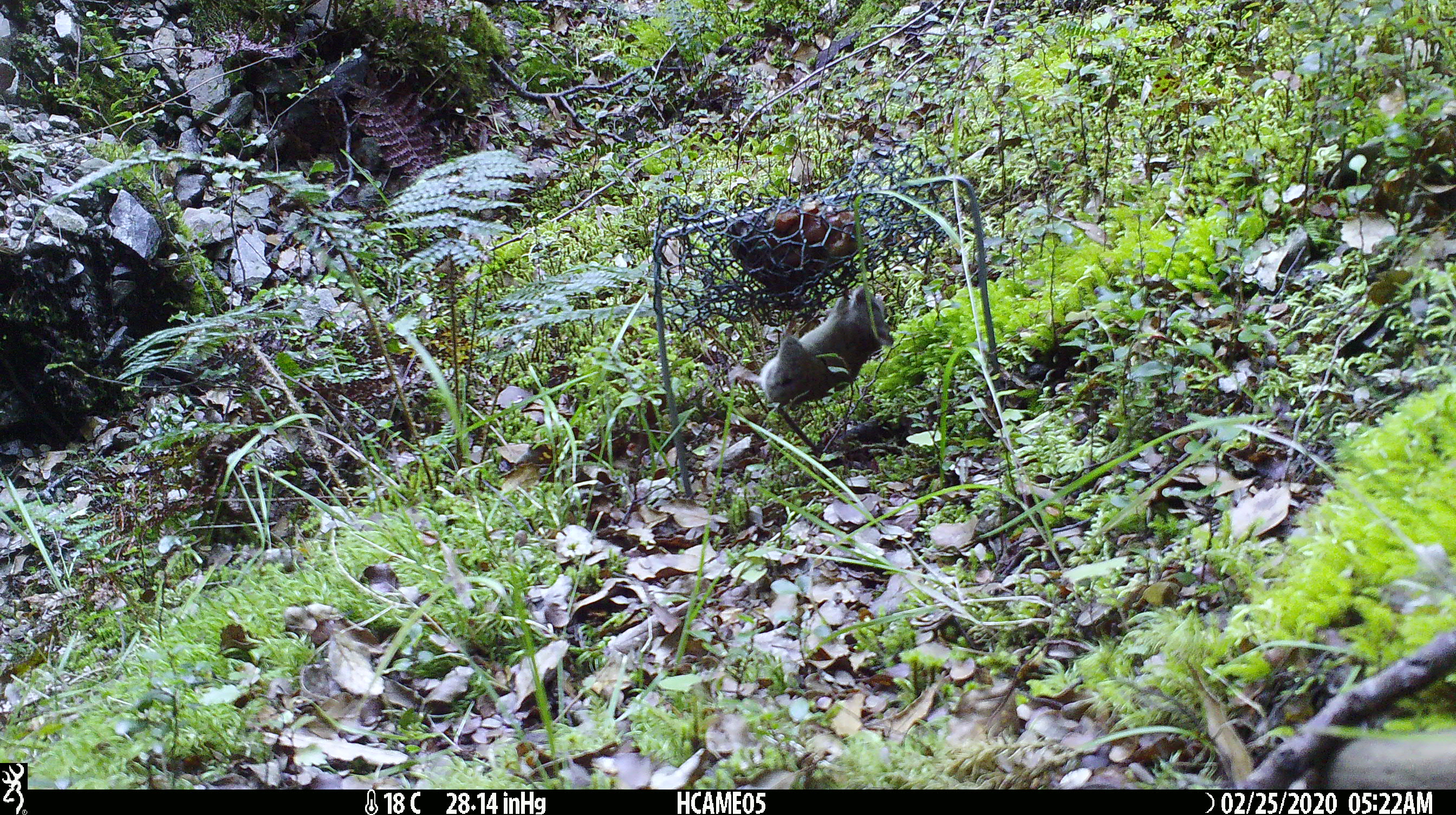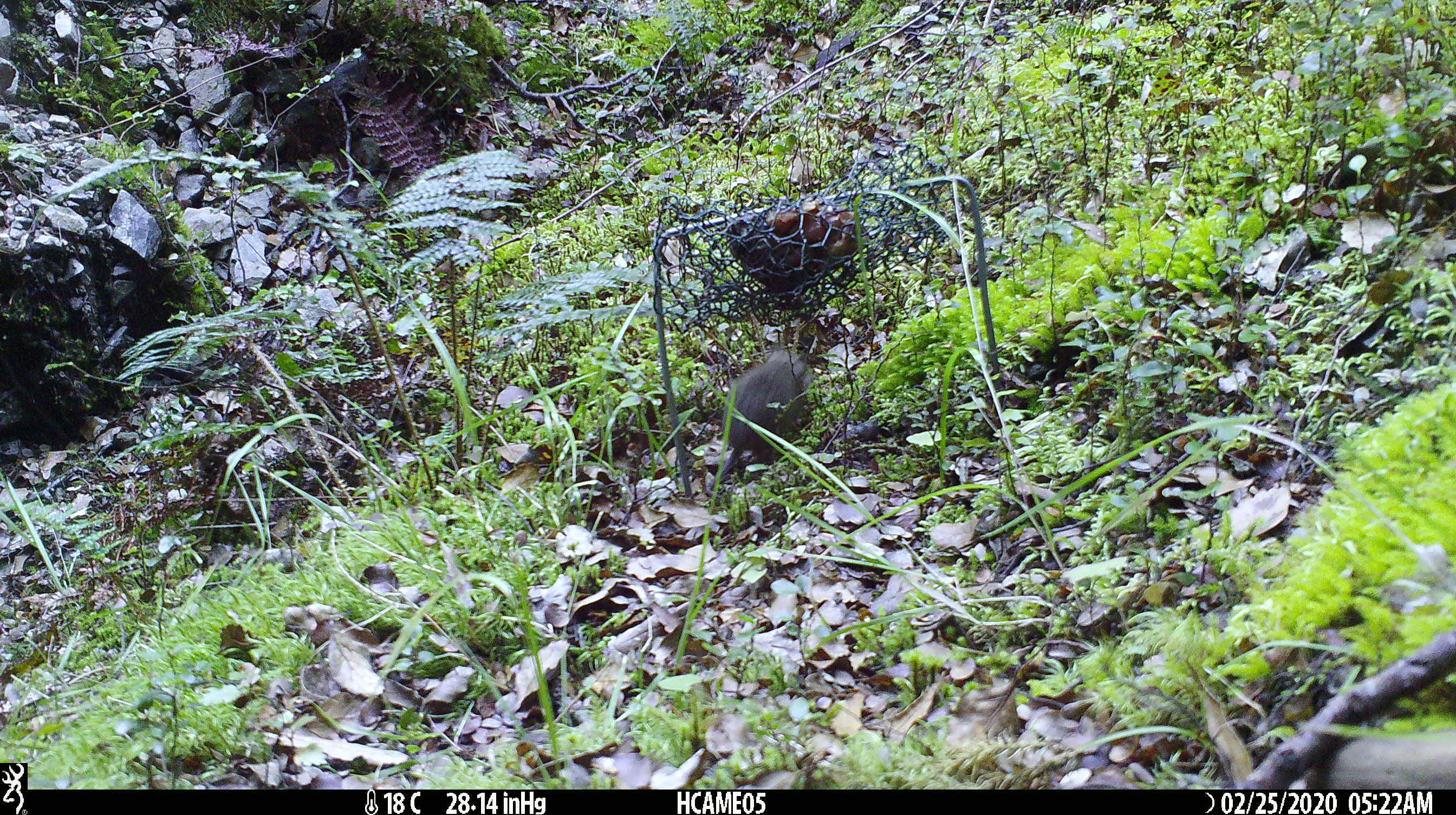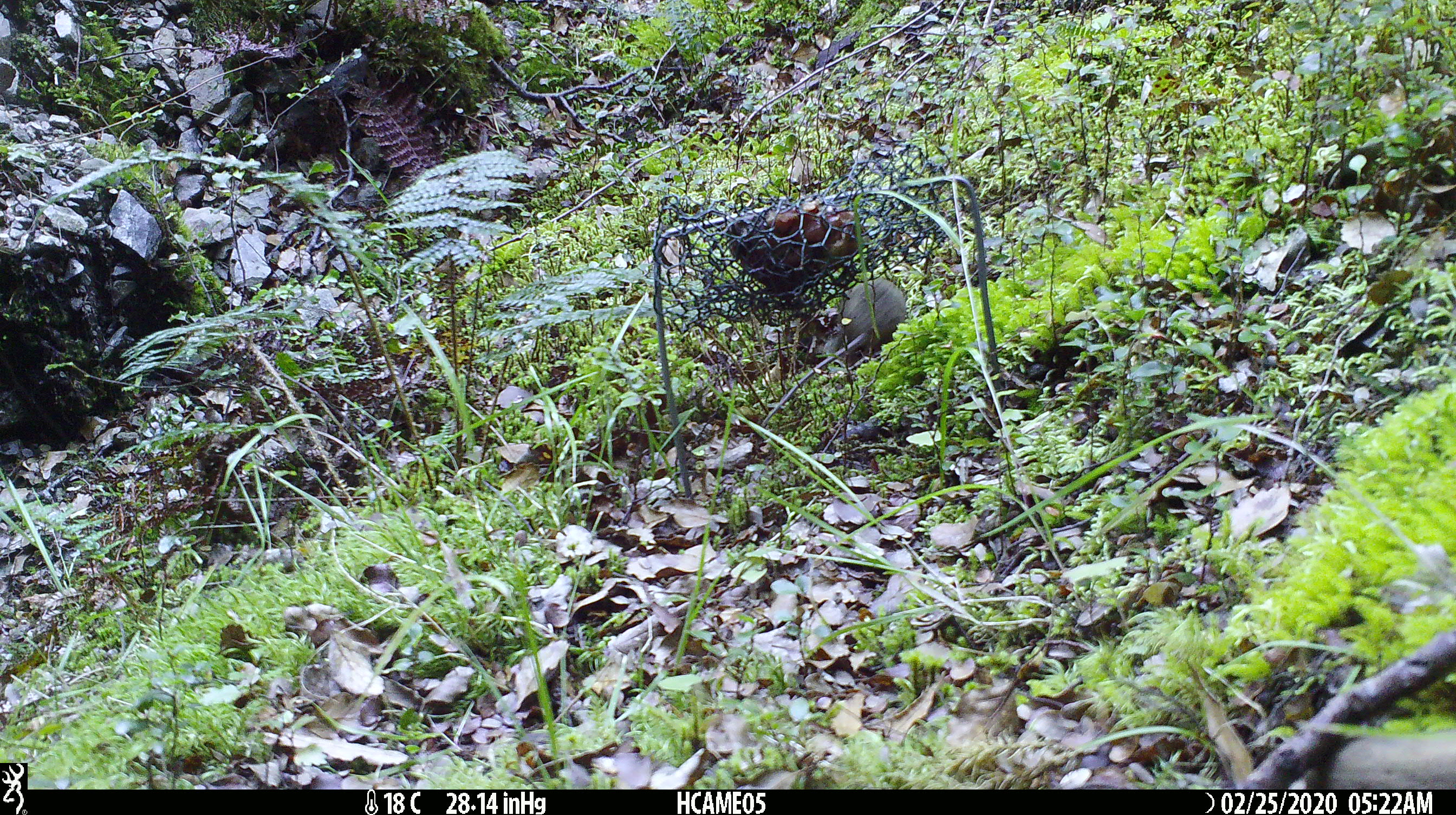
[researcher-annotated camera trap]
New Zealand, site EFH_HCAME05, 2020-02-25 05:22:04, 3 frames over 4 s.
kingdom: Animalia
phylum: Chordata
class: Mammalia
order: Rodentia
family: Muridae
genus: Mus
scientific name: Mus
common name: mouse